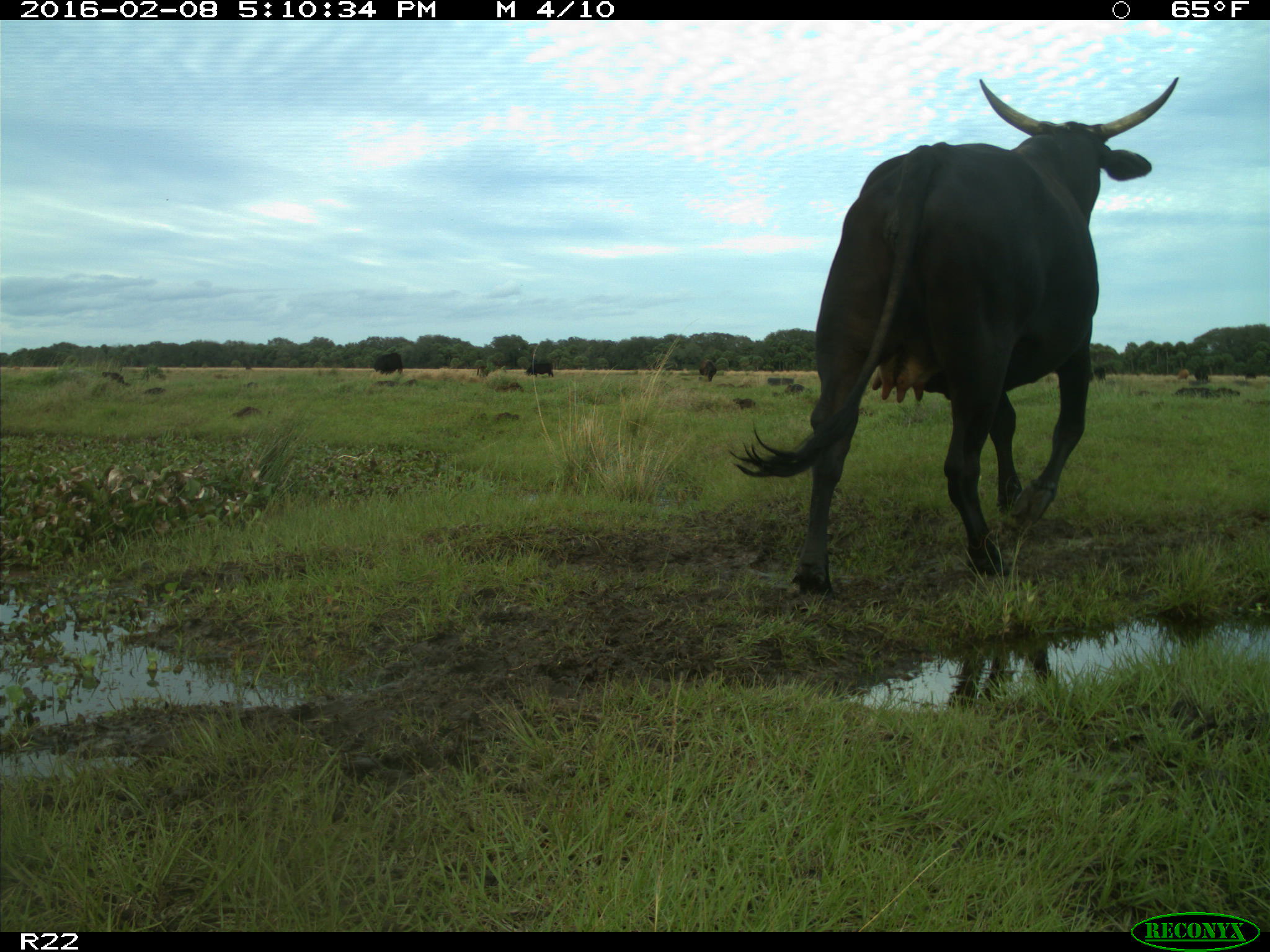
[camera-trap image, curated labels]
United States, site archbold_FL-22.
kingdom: Animalia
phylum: Chordata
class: Mammalia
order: Artiodactyla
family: Bovidae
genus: Bos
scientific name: Bos taurus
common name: domestic cow